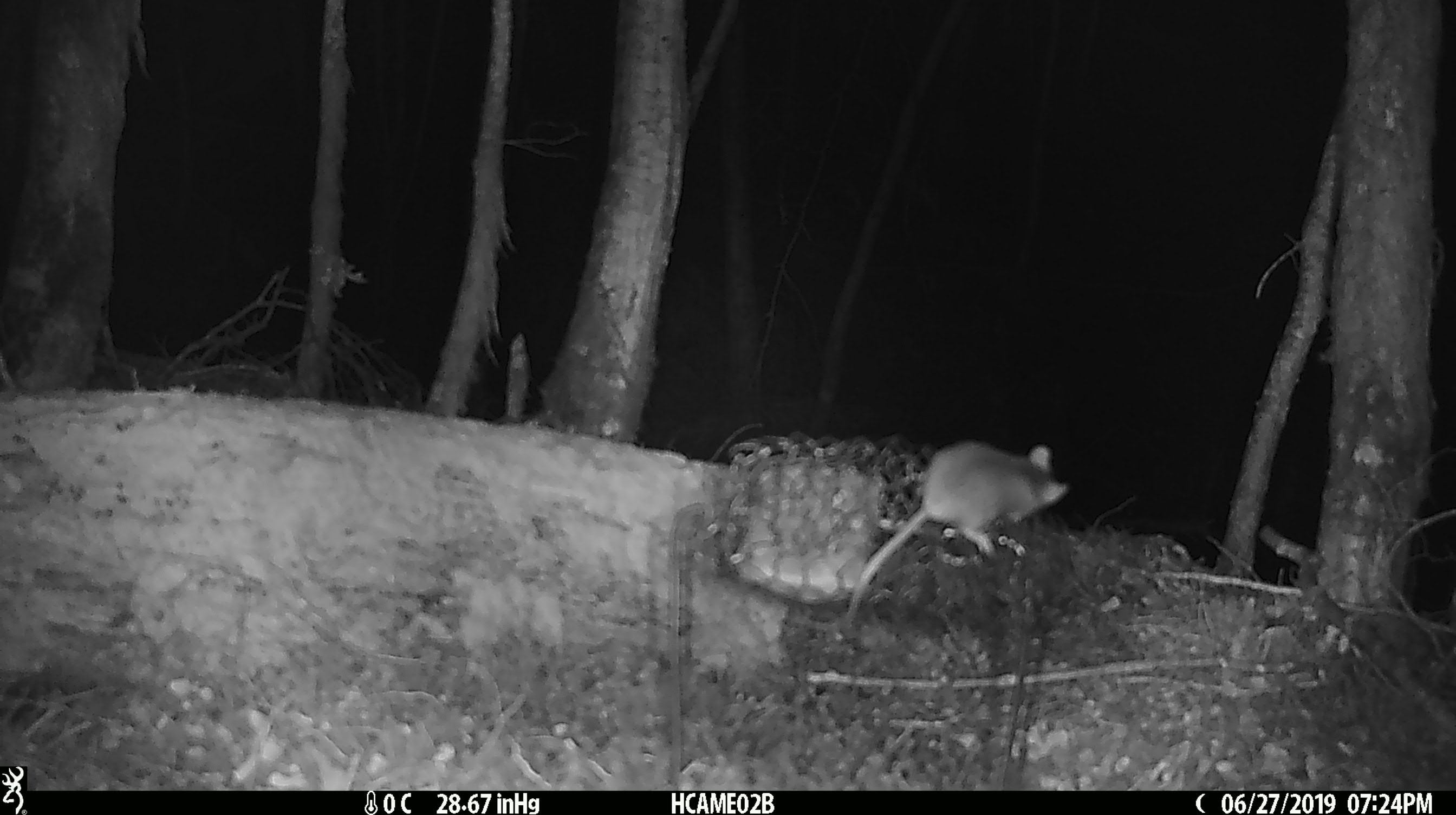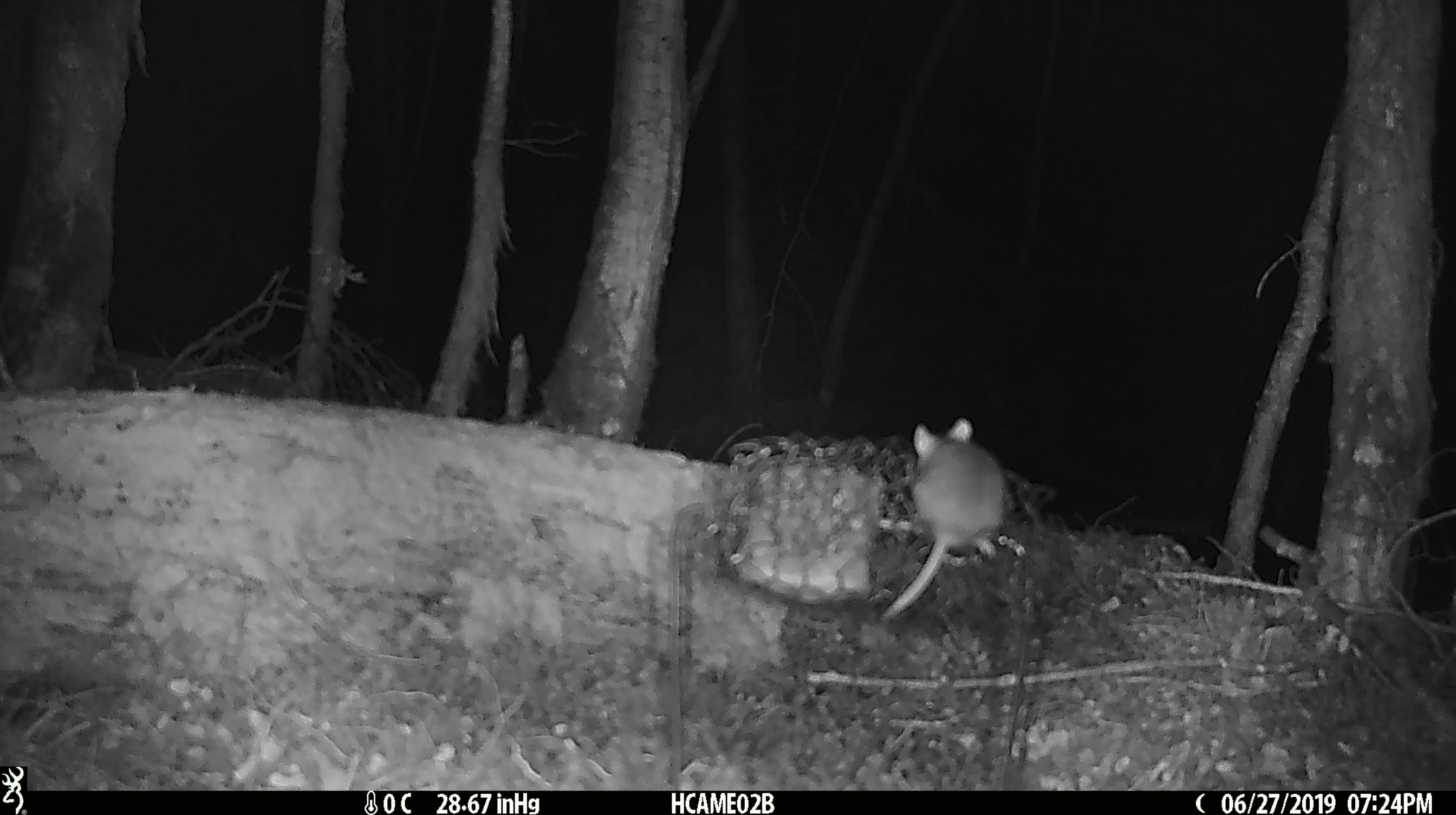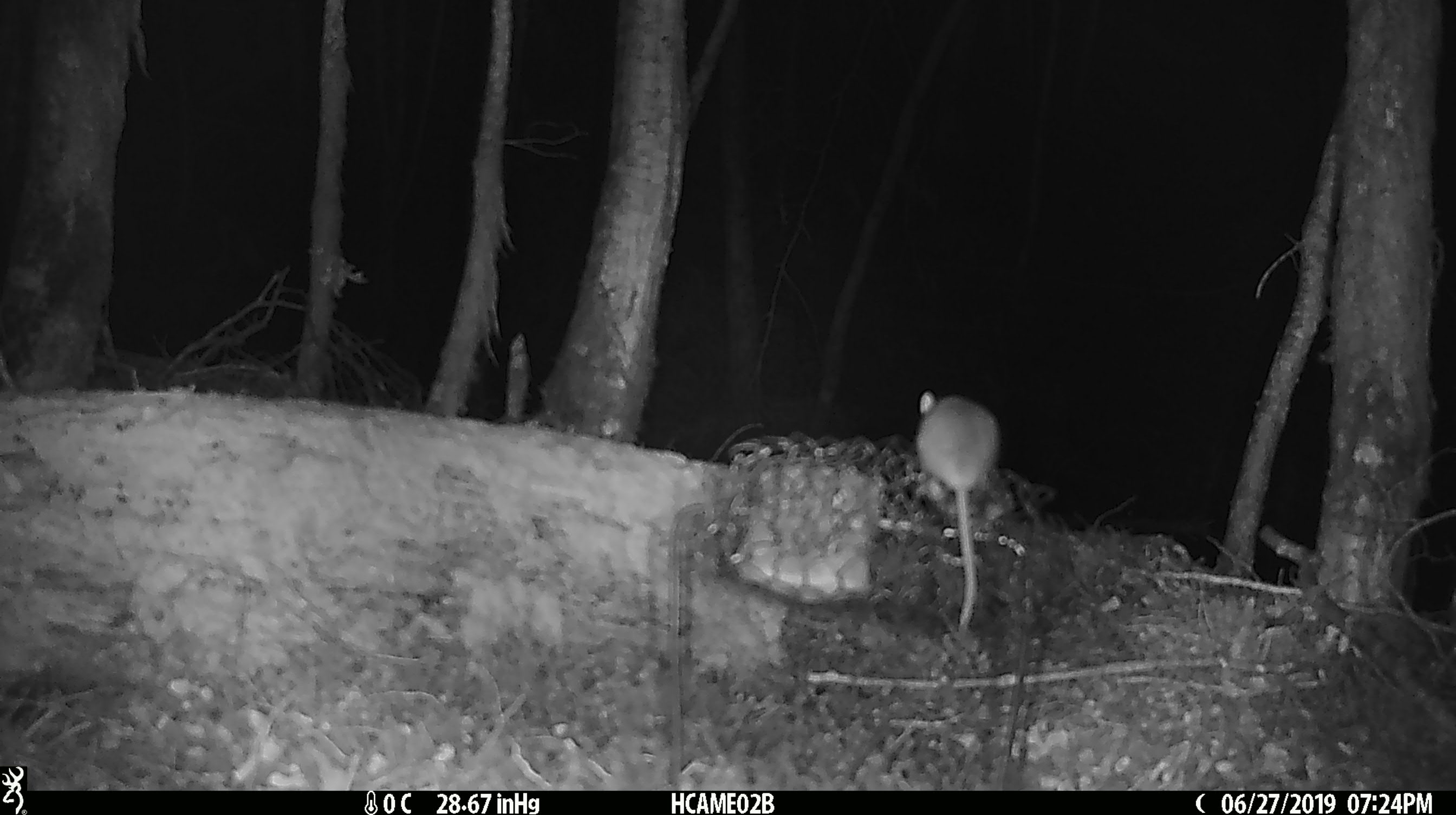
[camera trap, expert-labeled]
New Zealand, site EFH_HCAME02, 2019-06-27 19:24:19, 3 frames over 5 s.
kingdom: Animalia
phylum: Chordata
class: Mammalia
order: Rodentia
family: Muridae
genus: Mus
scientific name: Mus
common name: mouse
Mouse (Mus).